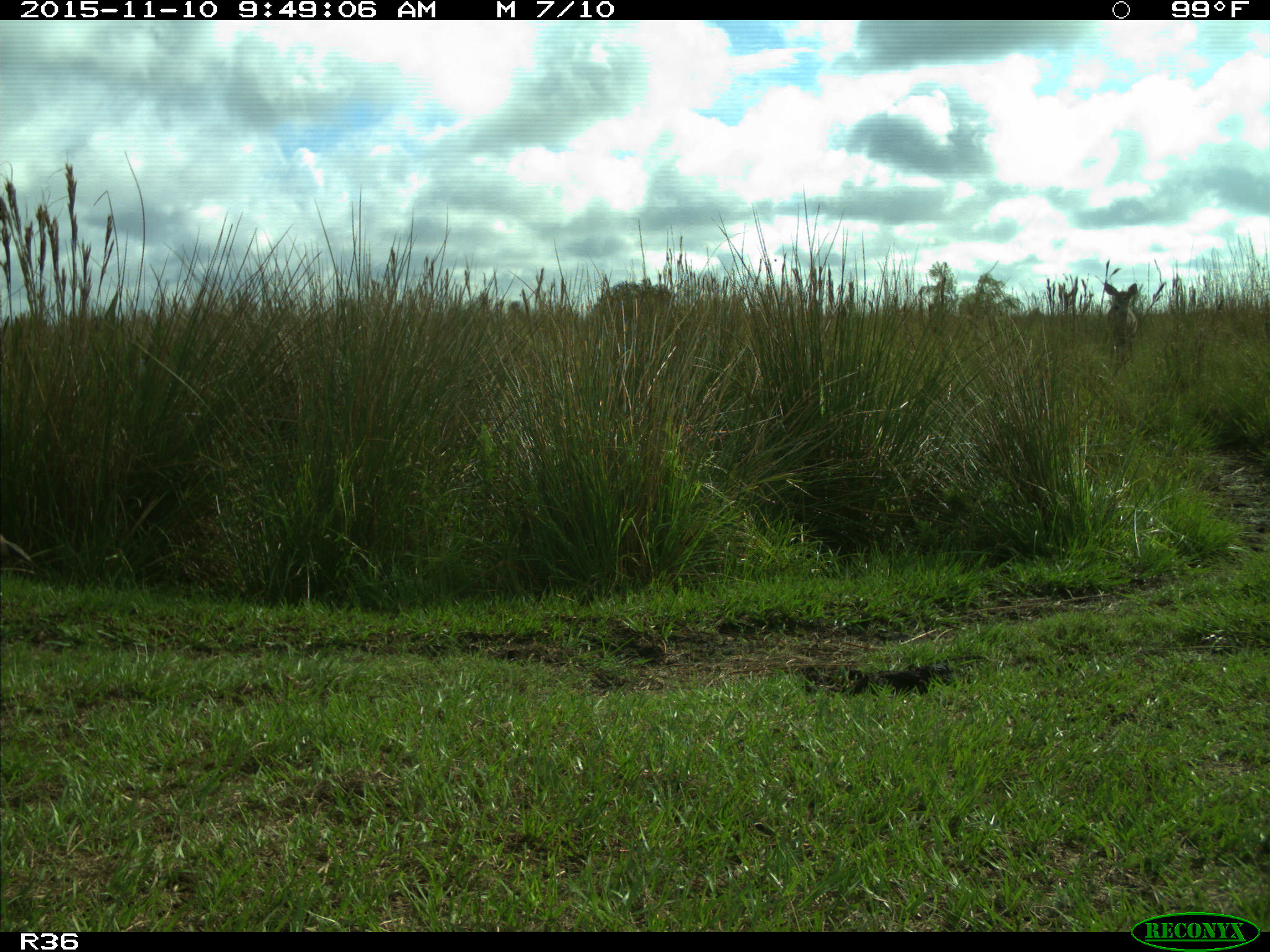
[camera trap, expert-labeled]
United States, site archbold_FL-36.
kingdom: Animalia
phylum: Chordata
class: Mammalia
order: Artiodactyla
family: Cervidae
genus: Odocoileus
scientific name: Odocoileus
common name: deer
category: unidentified deer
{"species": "unidentified deer (deer) (Odocoileus)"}